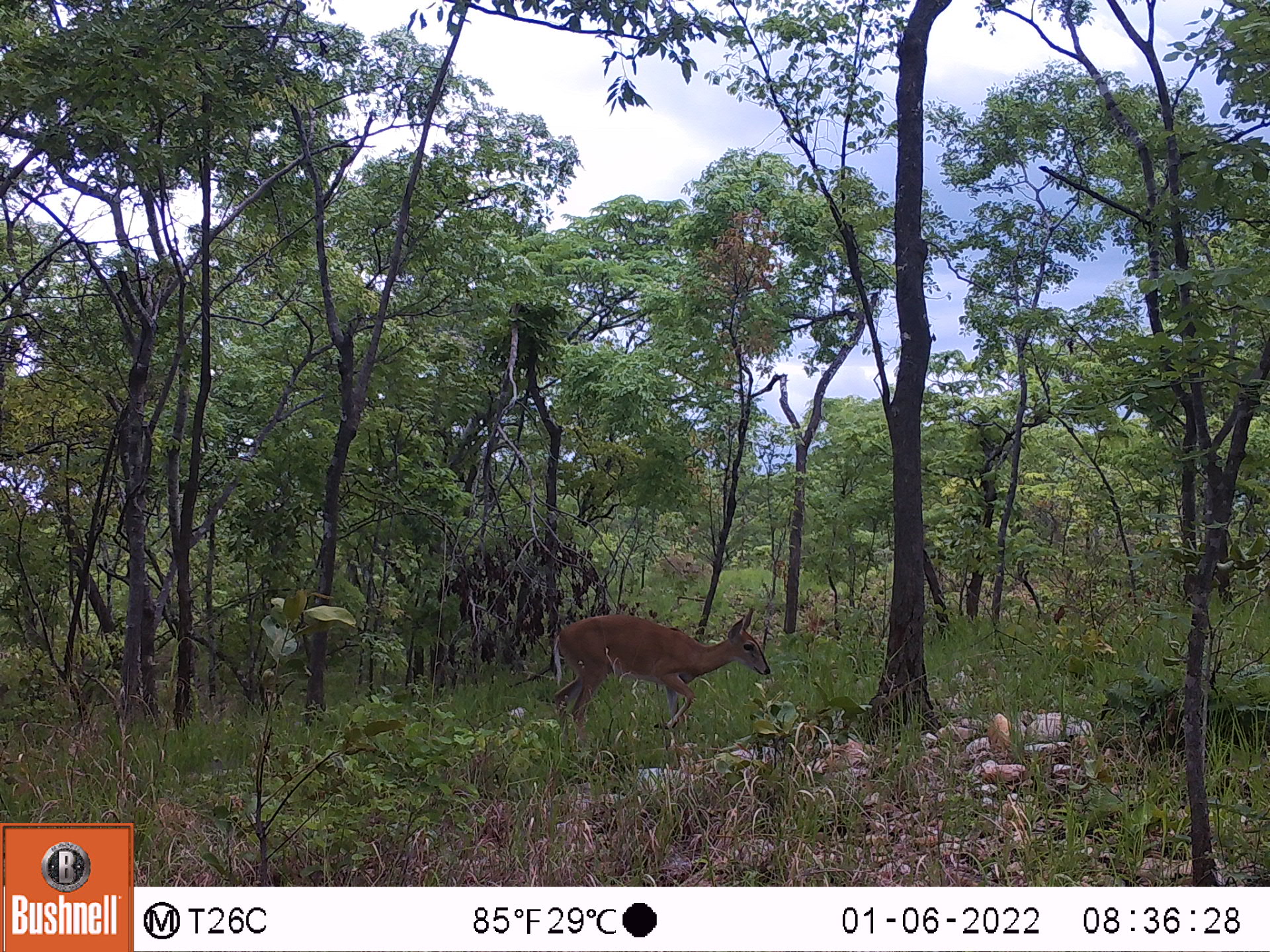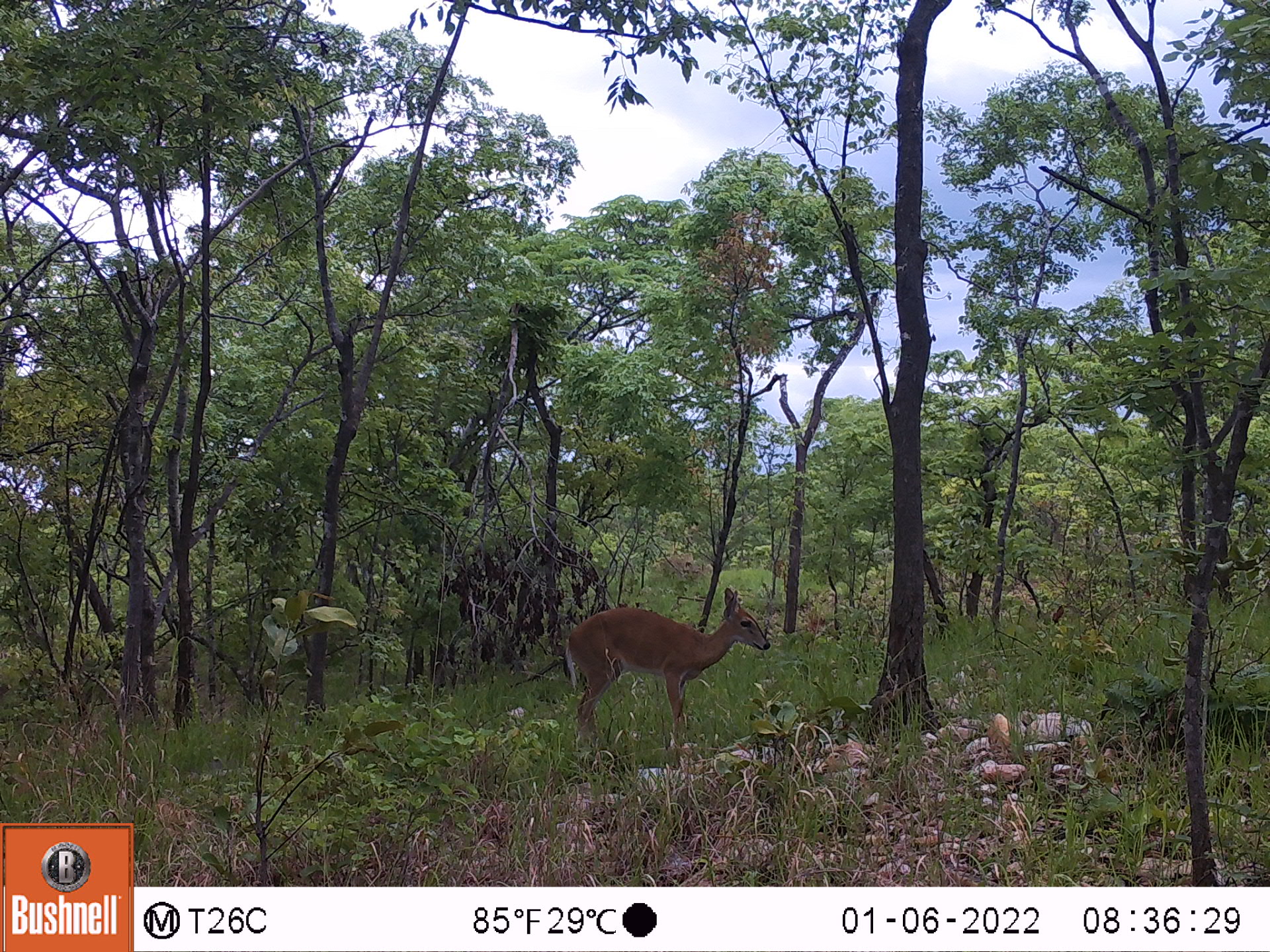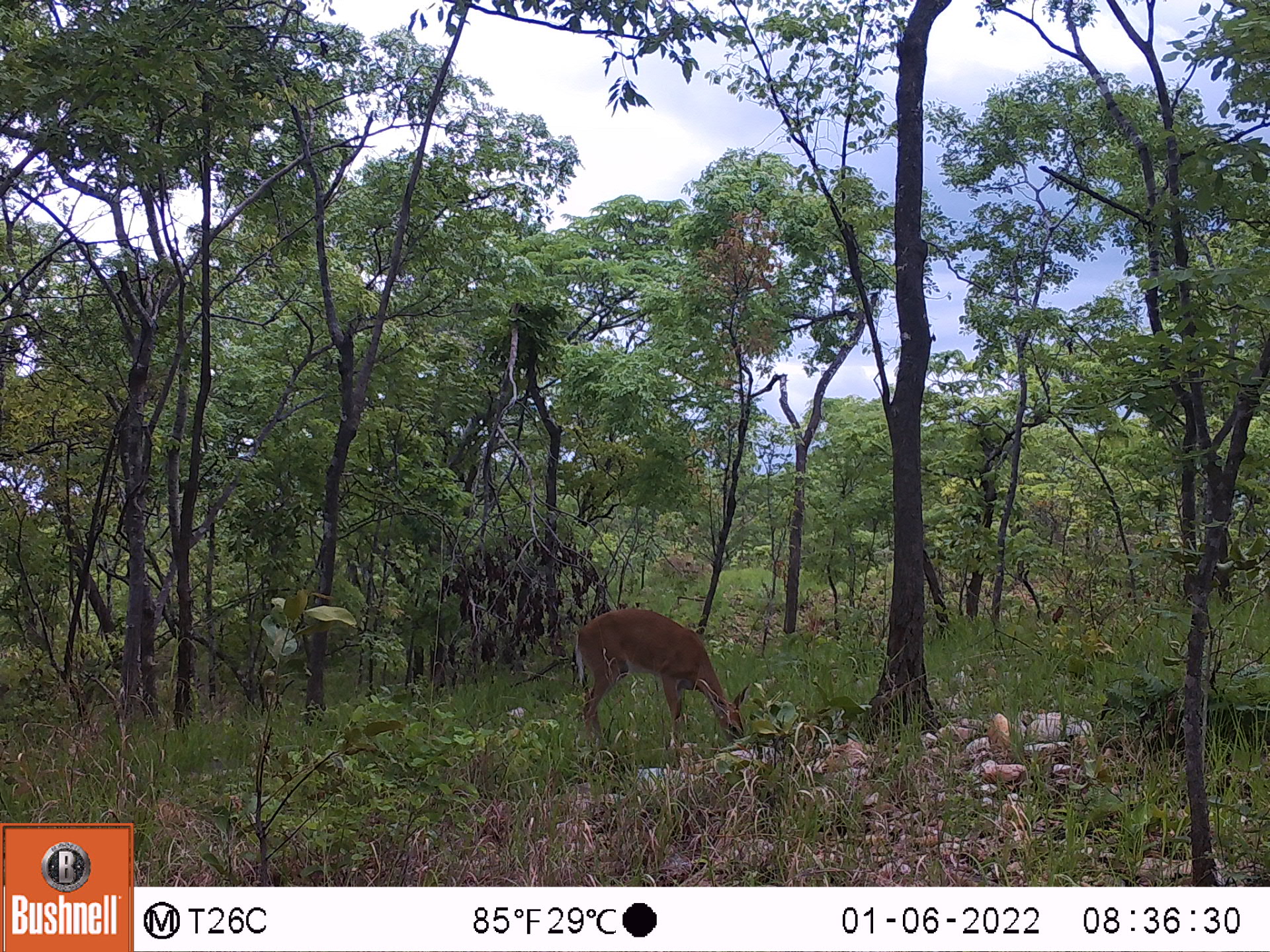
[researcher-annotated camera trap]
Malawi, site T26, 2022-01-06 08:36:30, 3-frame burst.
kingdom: Animalia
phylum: Chordata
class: Mammalia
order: Artiodactyla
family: Bovidae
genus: Sylvicapra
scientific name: Sylvicapra grimmia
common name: common duiker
Common duiker (Sylvicapra grimmia), count 1.